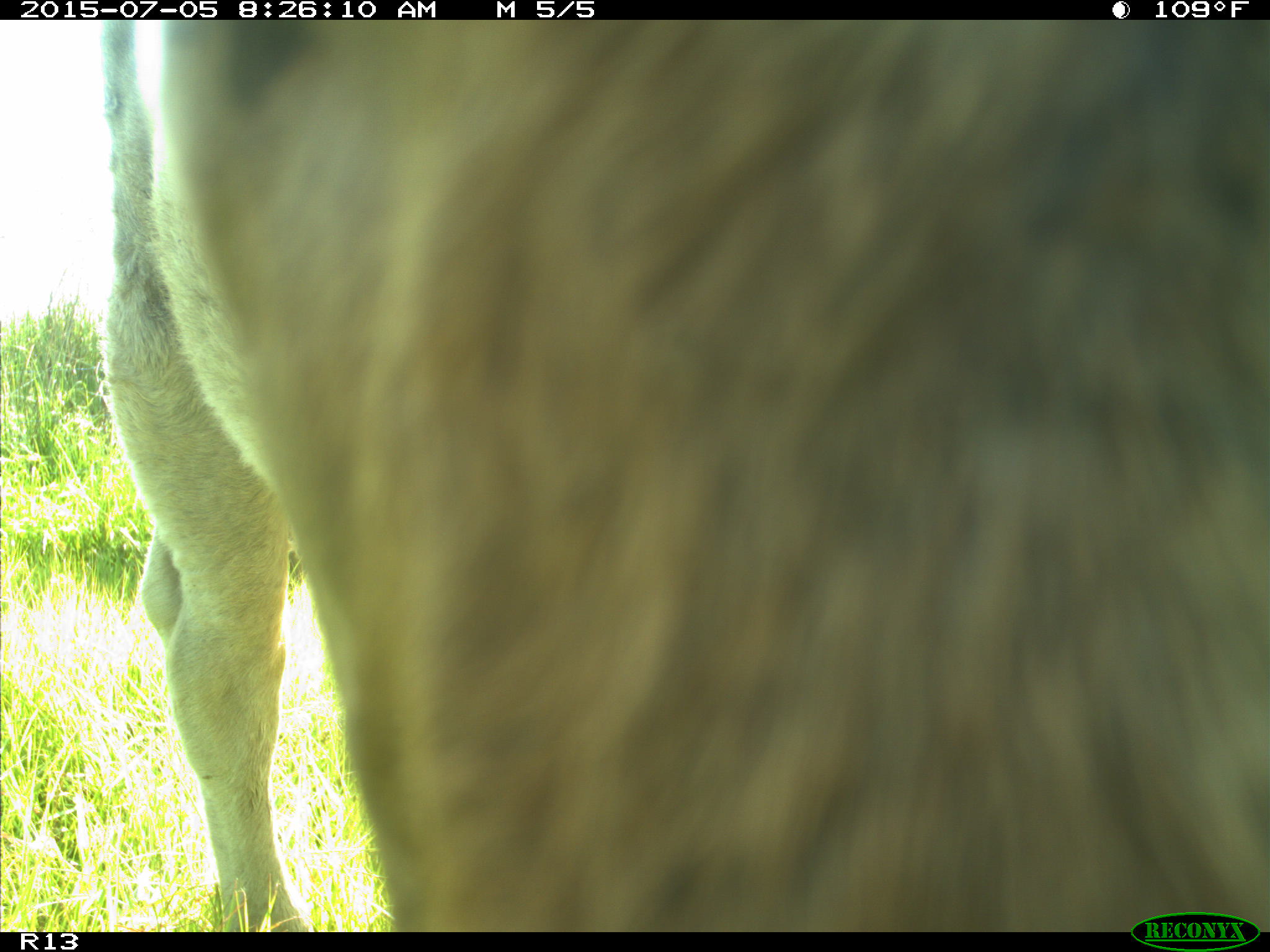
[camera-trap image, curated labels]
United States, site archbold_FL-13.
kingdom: Animalia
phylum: Chordata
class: Mammalia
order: Artiodactyla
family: Bovidae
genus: Bos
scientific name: Bos taurus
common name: domestic cow